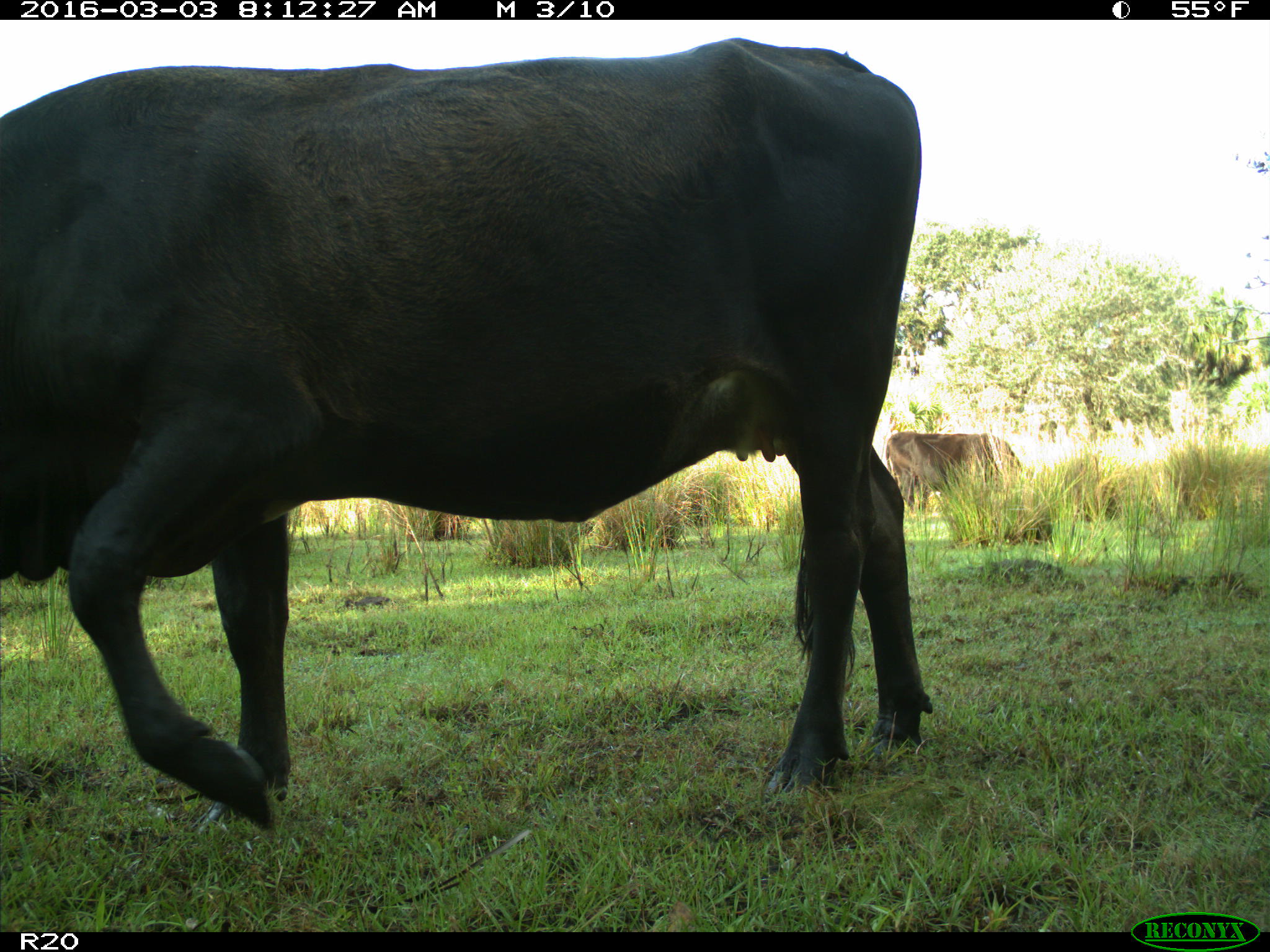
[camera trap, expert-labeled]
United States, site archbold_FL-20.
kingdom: Animalia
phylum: Chordata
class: Mammalia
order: Artiodactyla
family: Bovidae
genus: Bos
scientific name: Bos taurus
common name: domestic cow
Bos taurus (domestic cow).